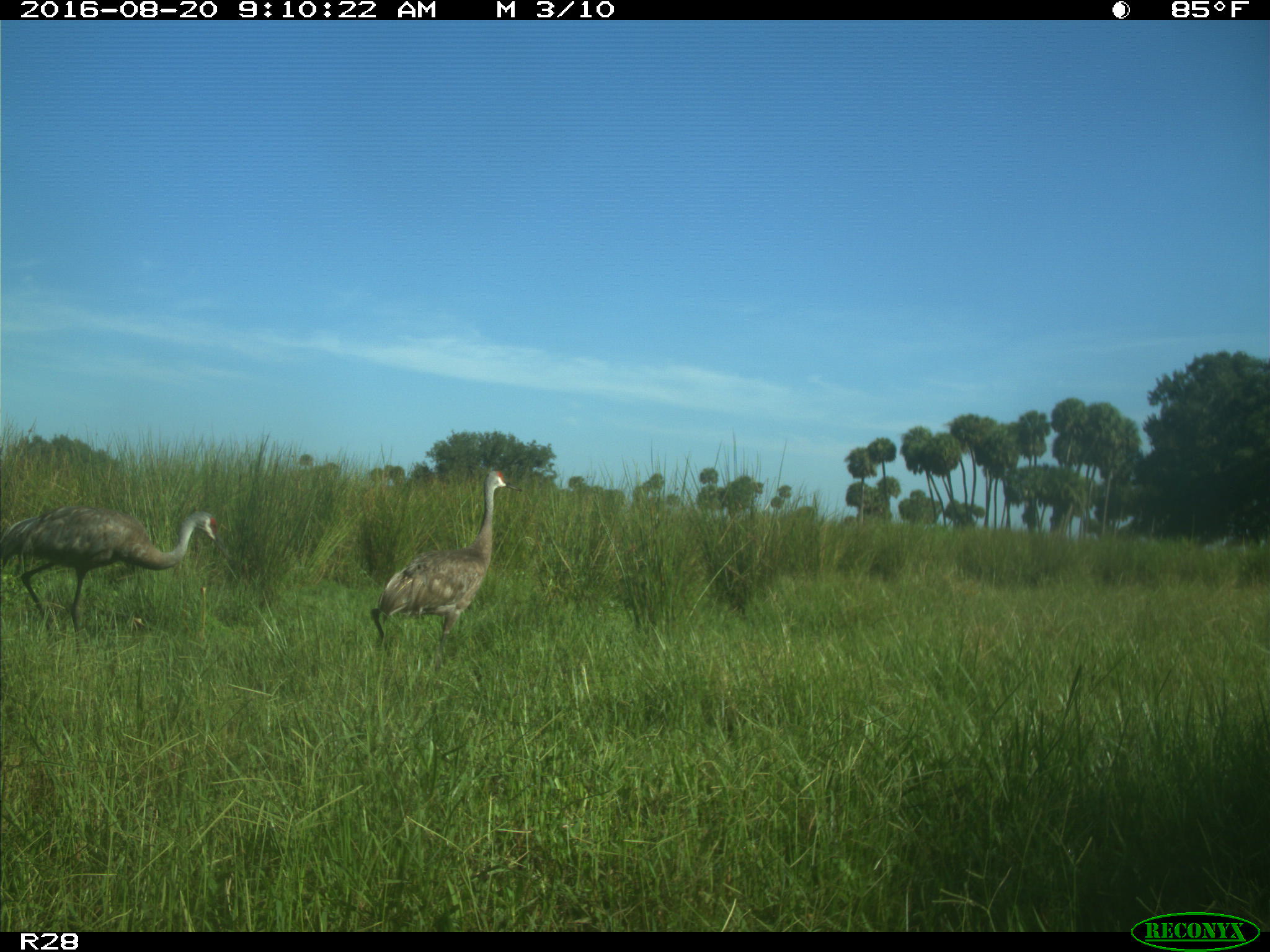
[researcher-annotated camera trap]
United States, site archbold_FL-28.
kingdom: Animalia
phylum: Chordata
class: Aves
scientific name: Aves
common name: birds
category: unidentified bird